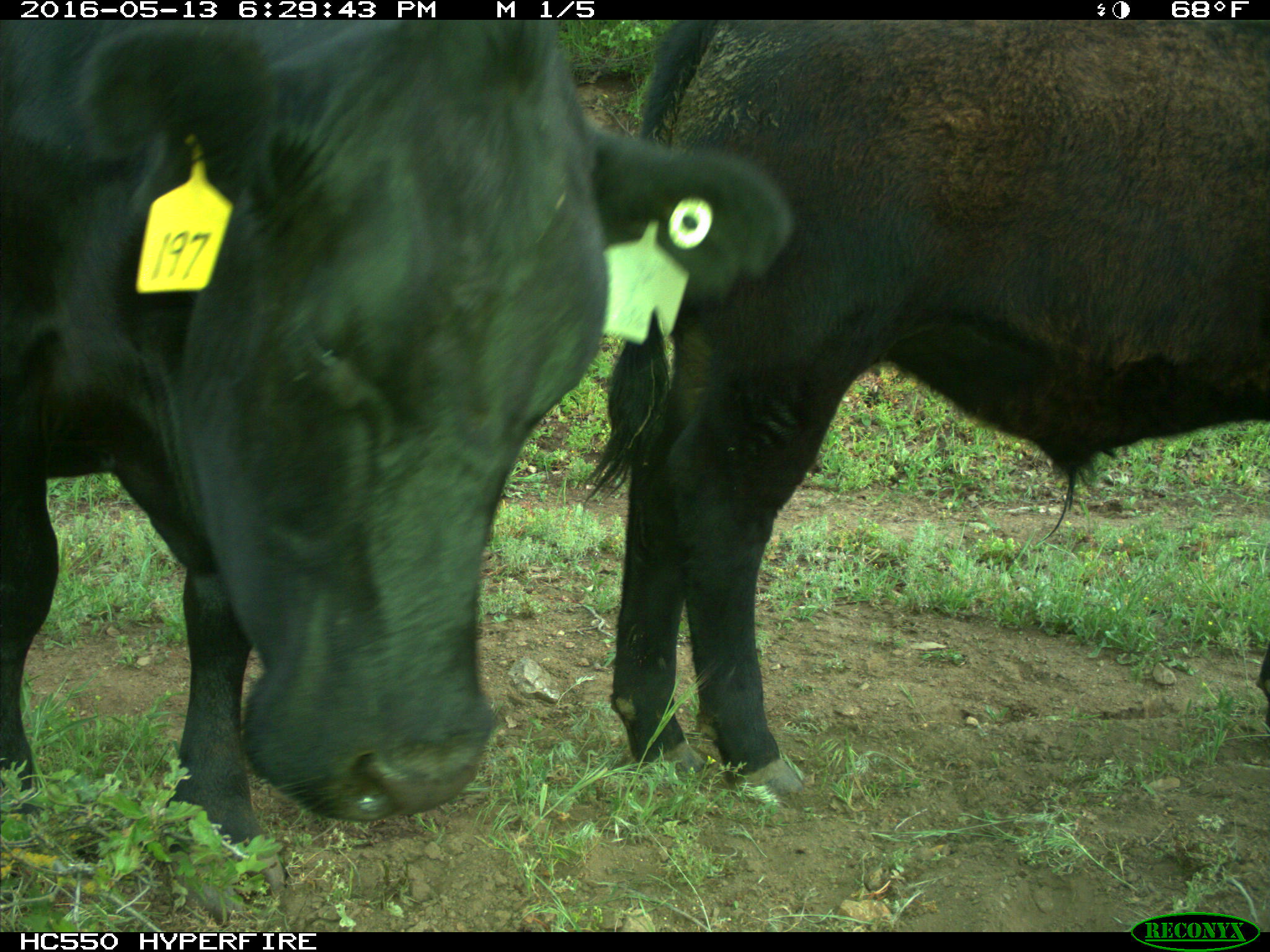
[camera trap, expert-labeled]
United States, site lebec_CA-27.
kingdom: Animalia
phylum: Chordata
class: Mammalia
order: Artiodactyla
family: Bovidae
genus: Bos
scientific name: Bos taurus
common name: domestic cow